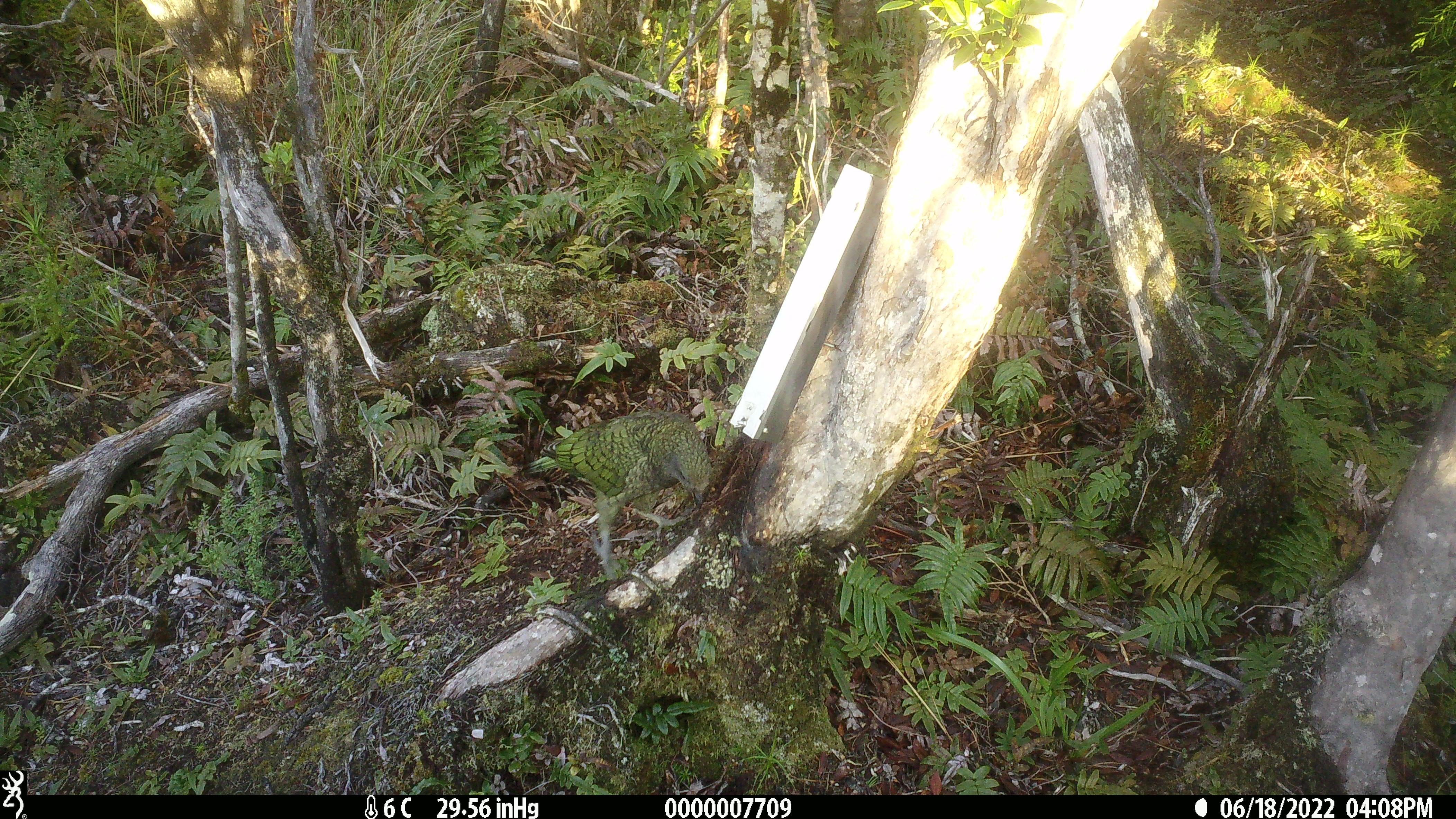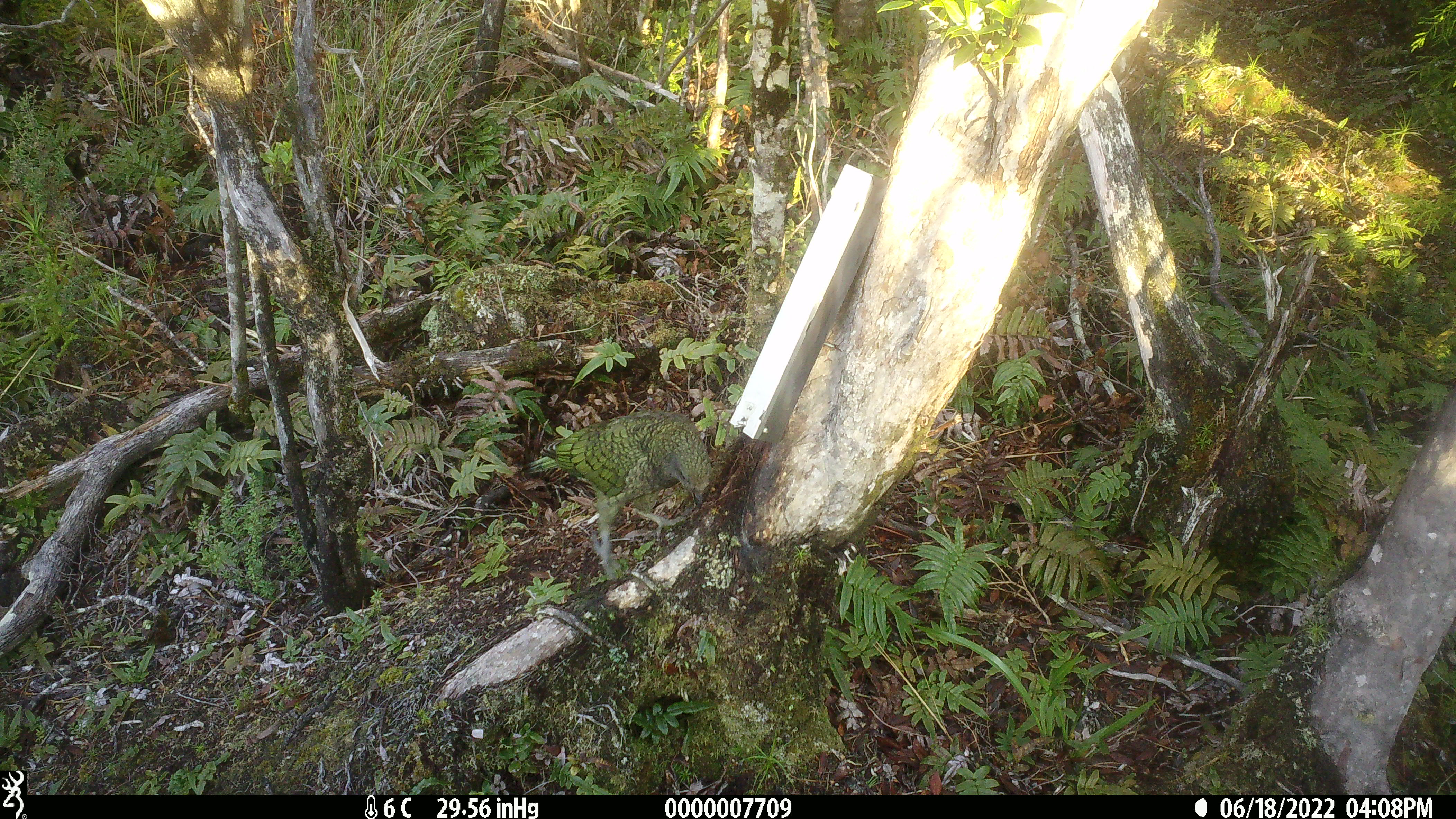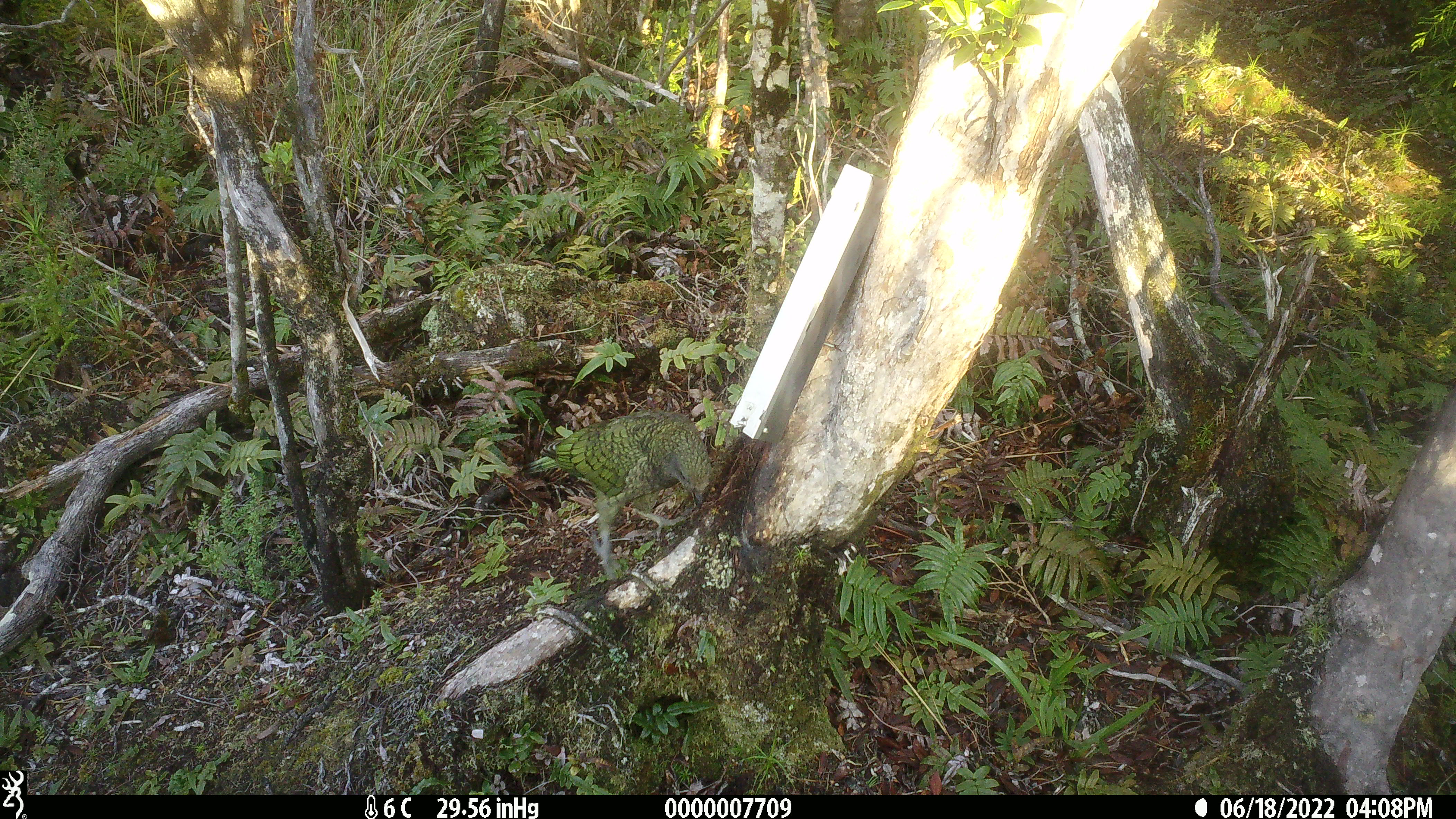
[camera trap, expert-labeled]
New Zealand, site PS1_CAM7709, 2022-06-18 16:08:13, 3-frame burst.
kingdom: Animalia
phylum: Chordata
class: Aves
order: Psittaciformes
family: Strigopidae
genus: Nestor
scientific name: Nestor notabilis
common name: kea